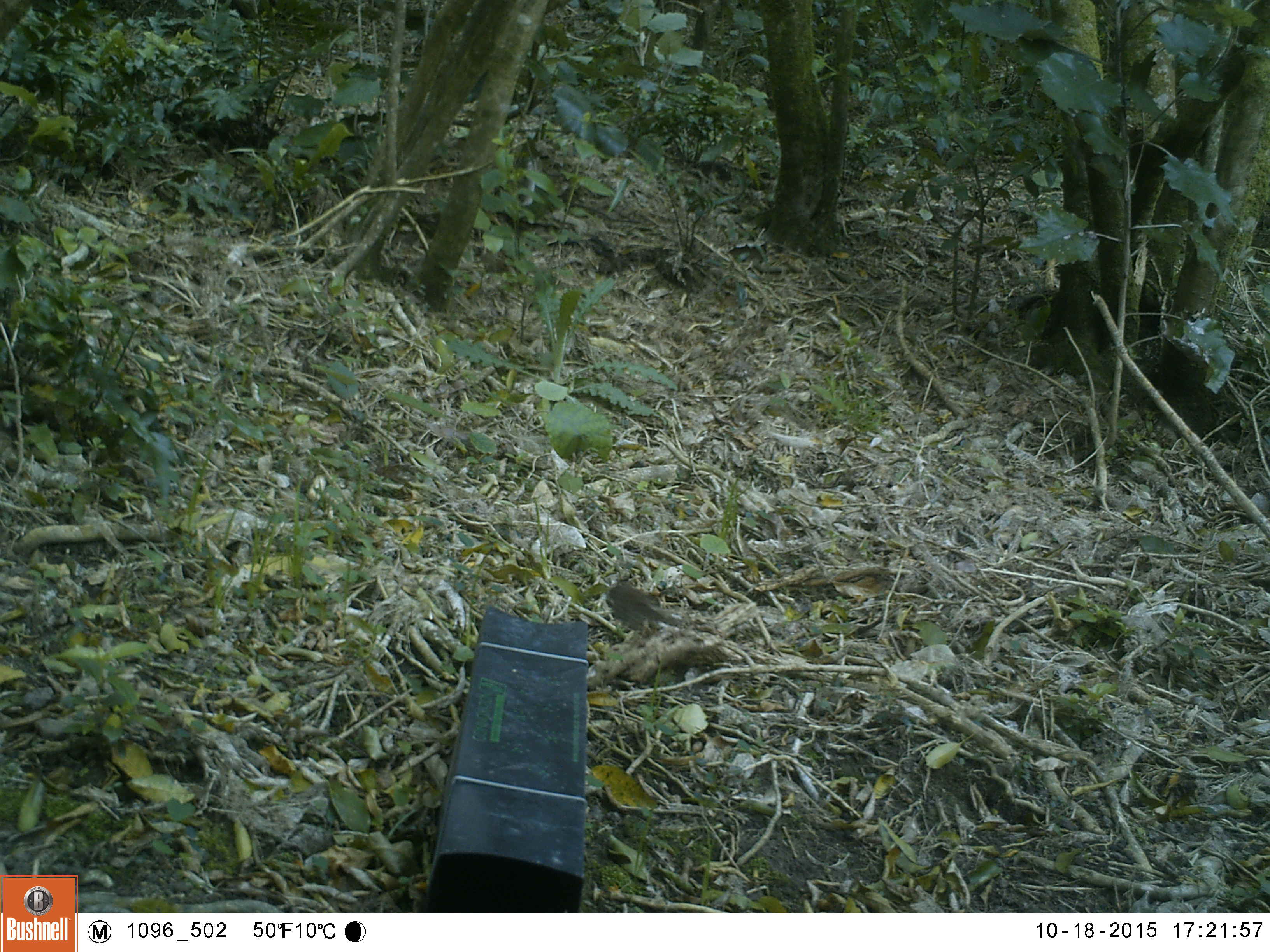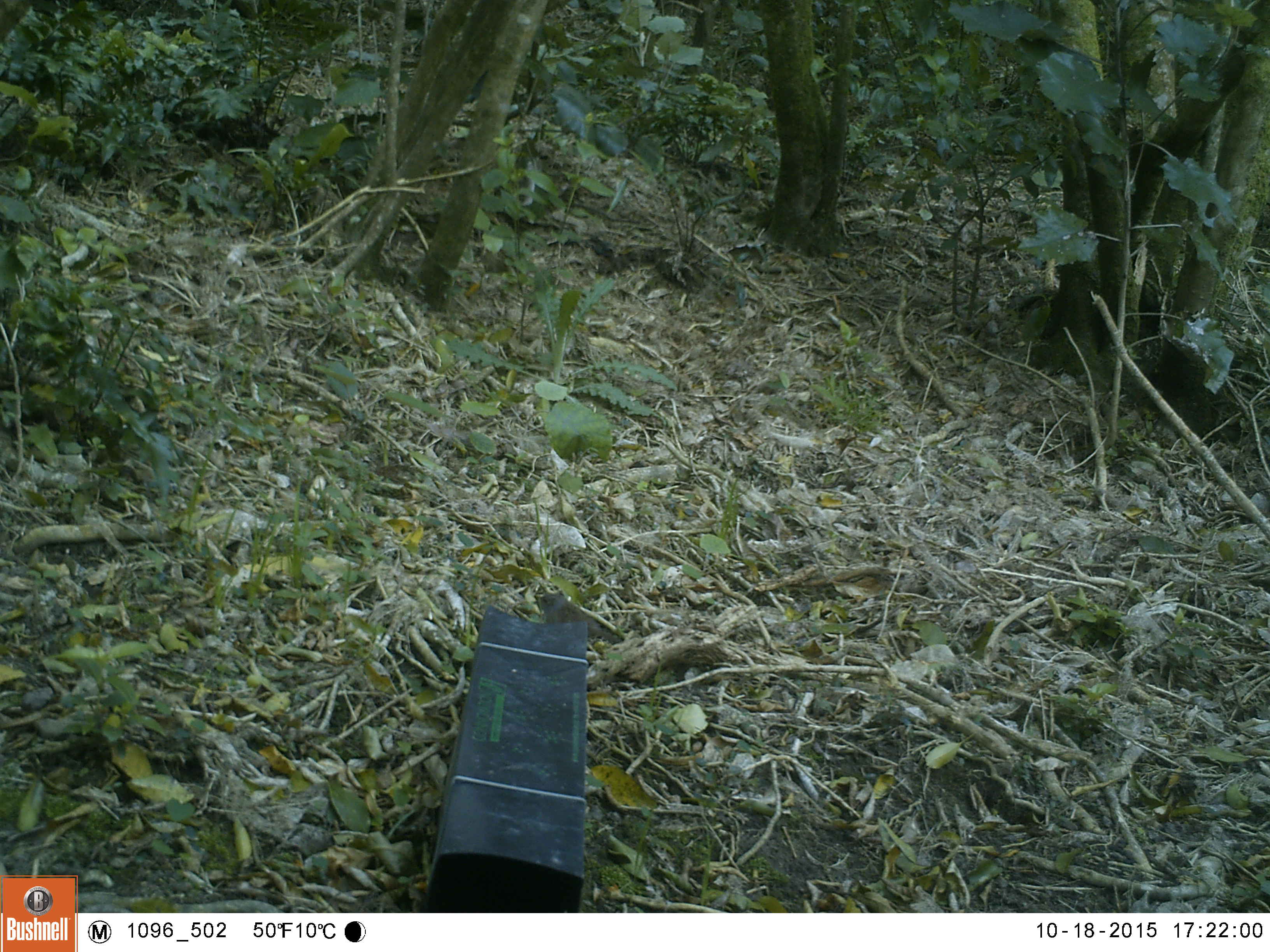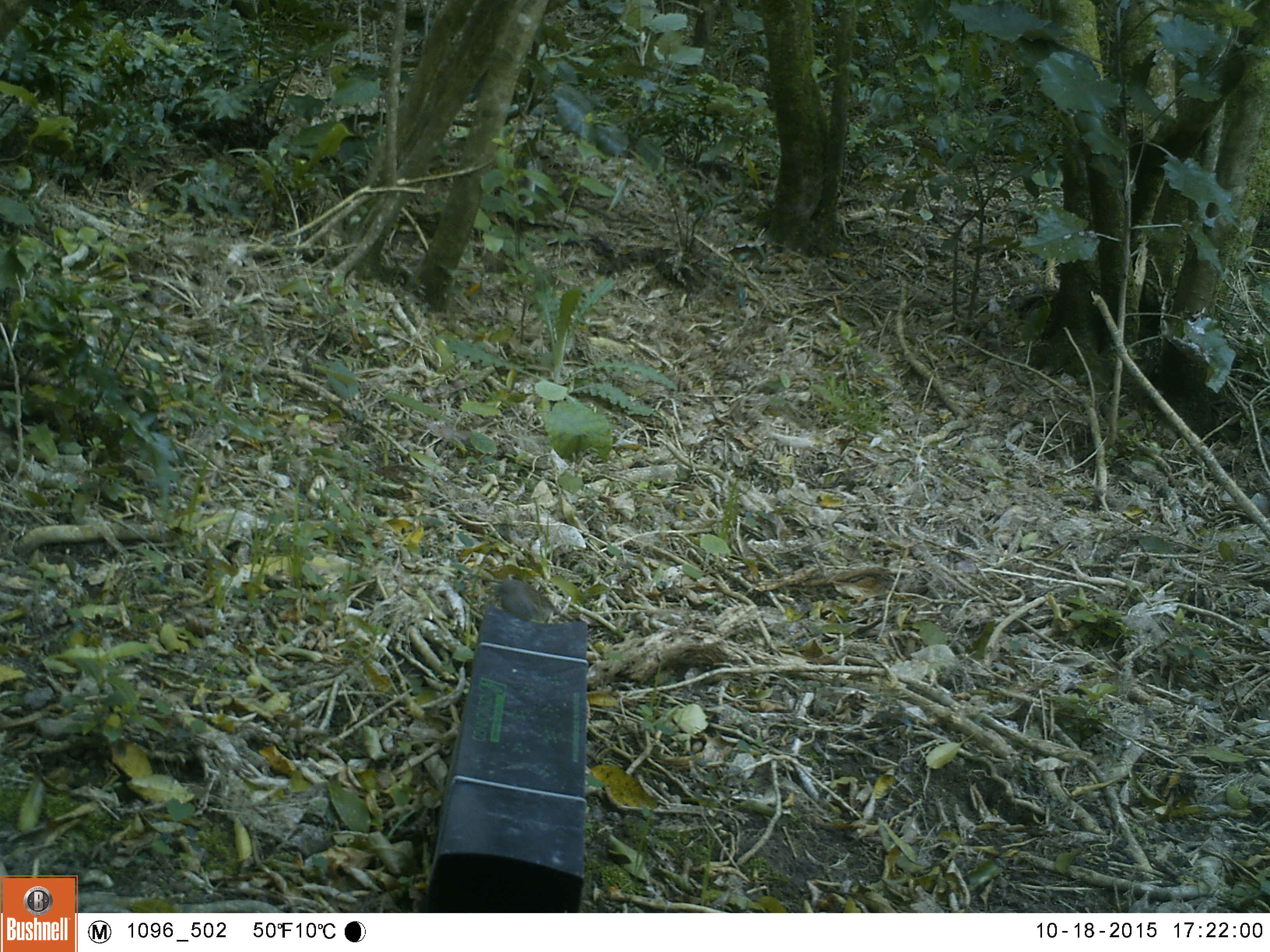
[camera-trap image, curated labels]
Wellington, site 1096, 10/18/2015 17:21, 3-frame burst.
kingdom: Animalia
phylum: Chordata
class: Aves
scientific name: Aves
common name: bird